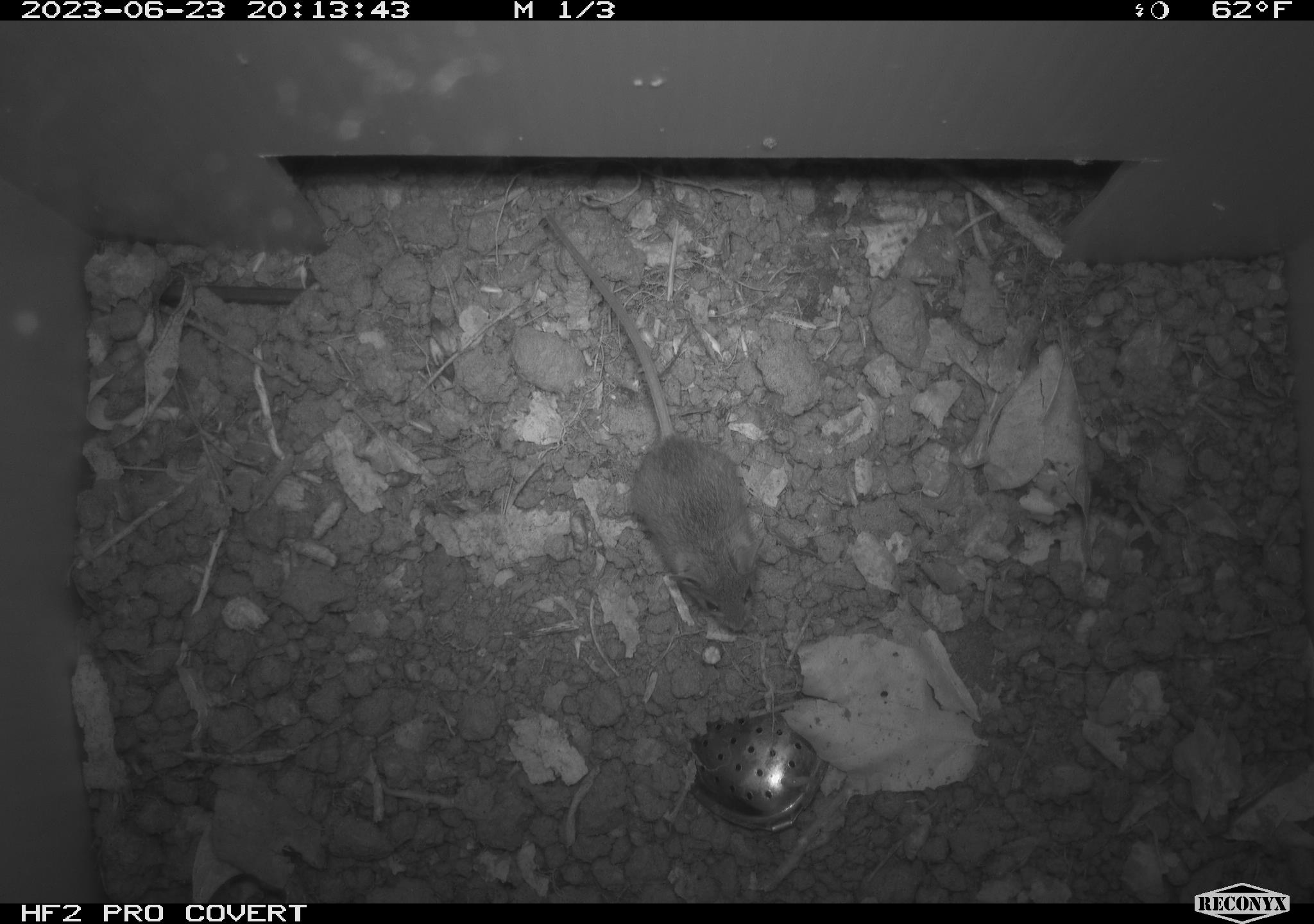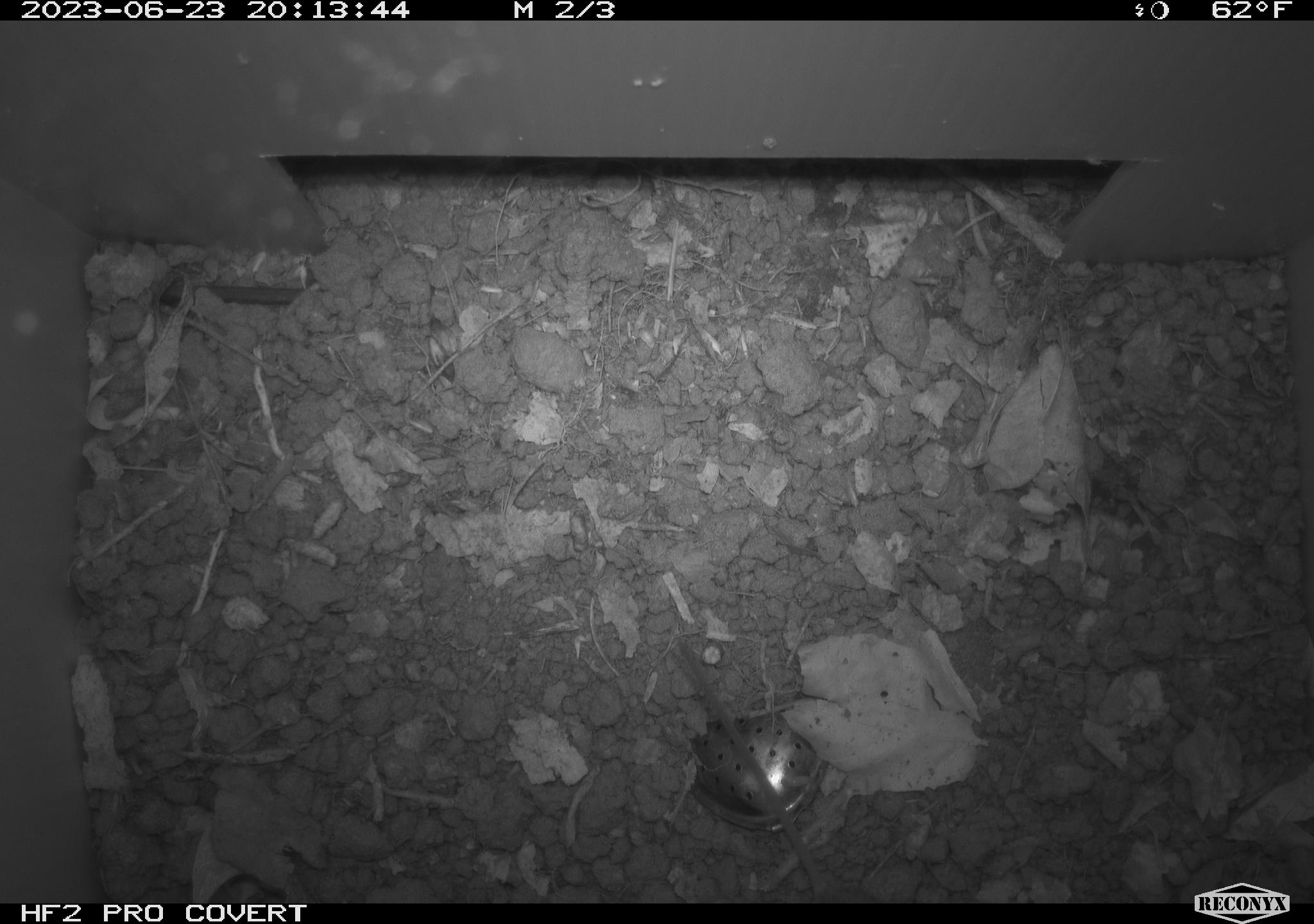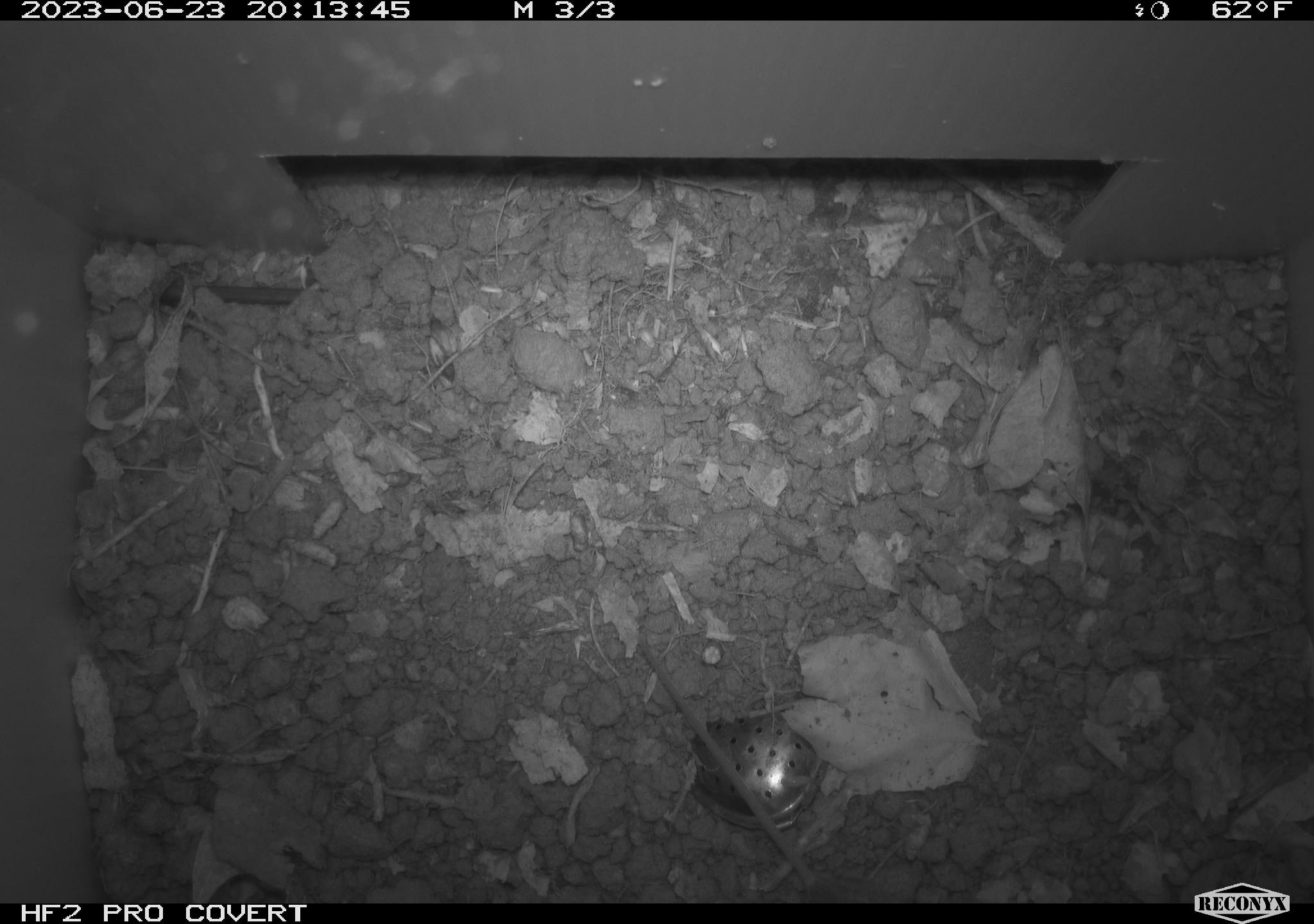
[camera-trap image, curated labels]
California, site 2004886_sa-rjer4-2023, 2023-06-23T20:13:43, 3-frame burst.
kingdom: Animalia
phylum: Chordata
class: Mammalia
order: Rodentia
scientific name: Rodentia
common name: mouse species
Mouse species (Rodentia).